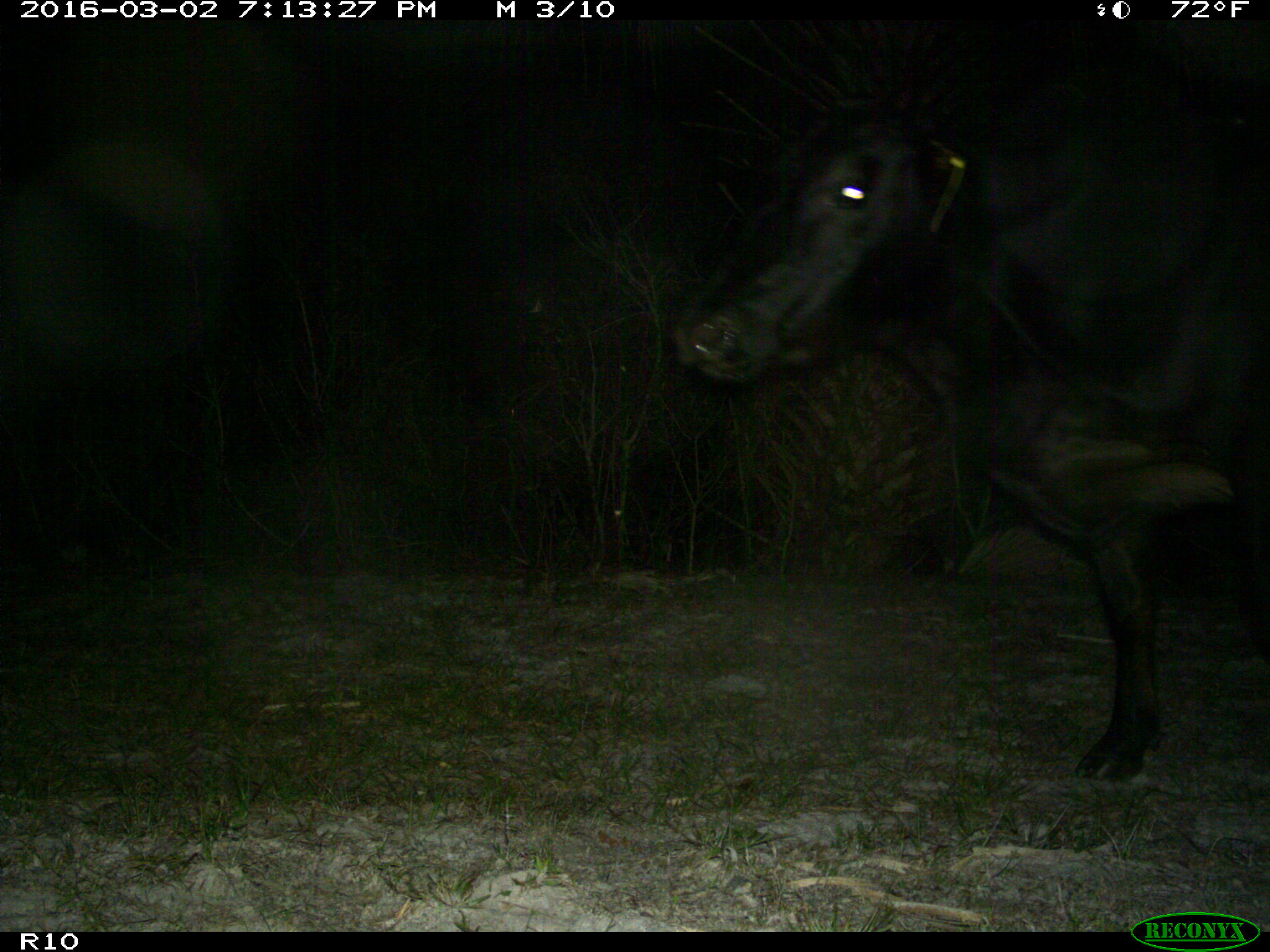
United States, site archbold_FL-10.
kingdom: Animalia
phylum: Chordata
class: Mammalia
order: Artiodactyla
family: Bovidae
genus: Bos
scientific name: Bos taurus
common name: domestic cow